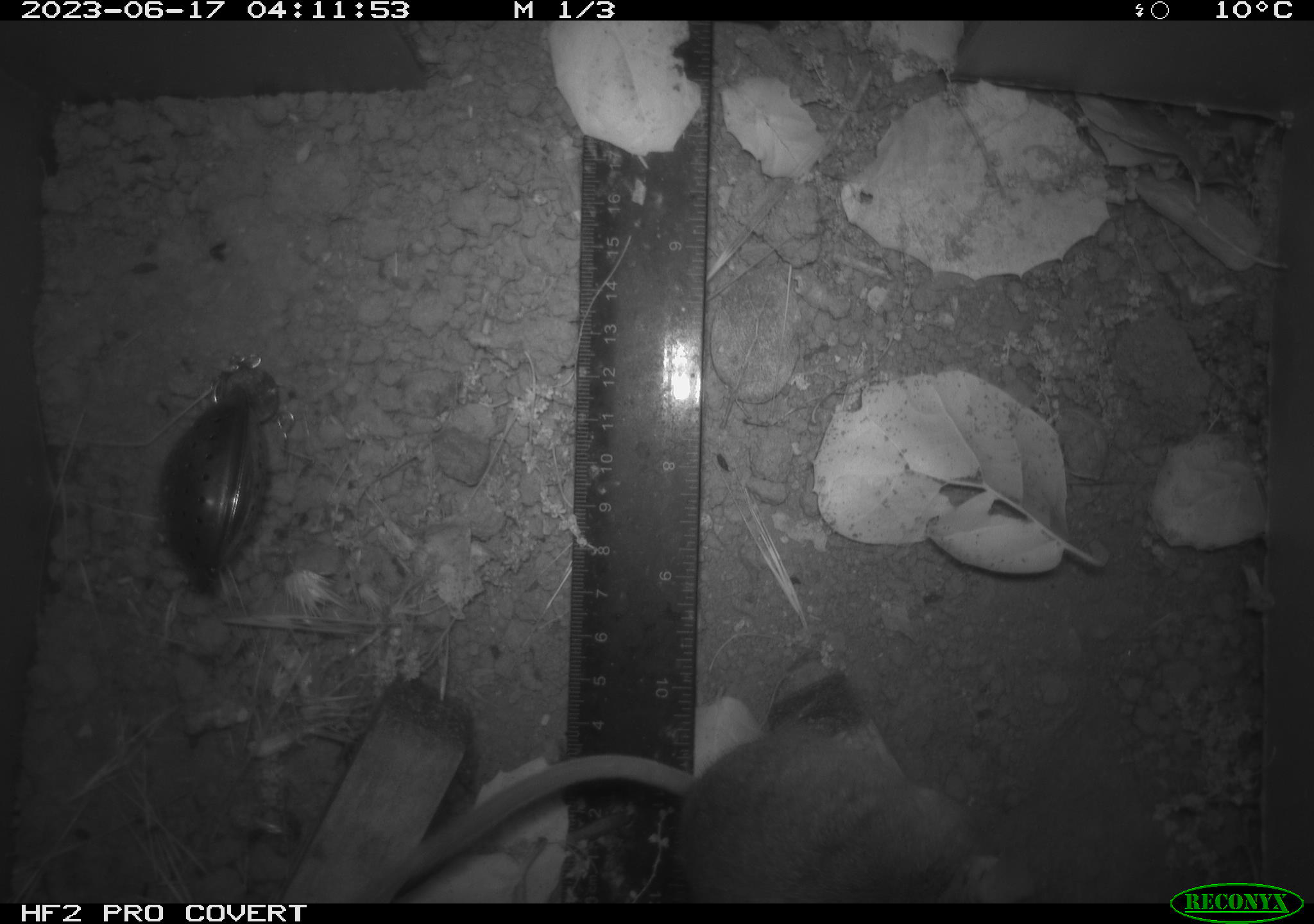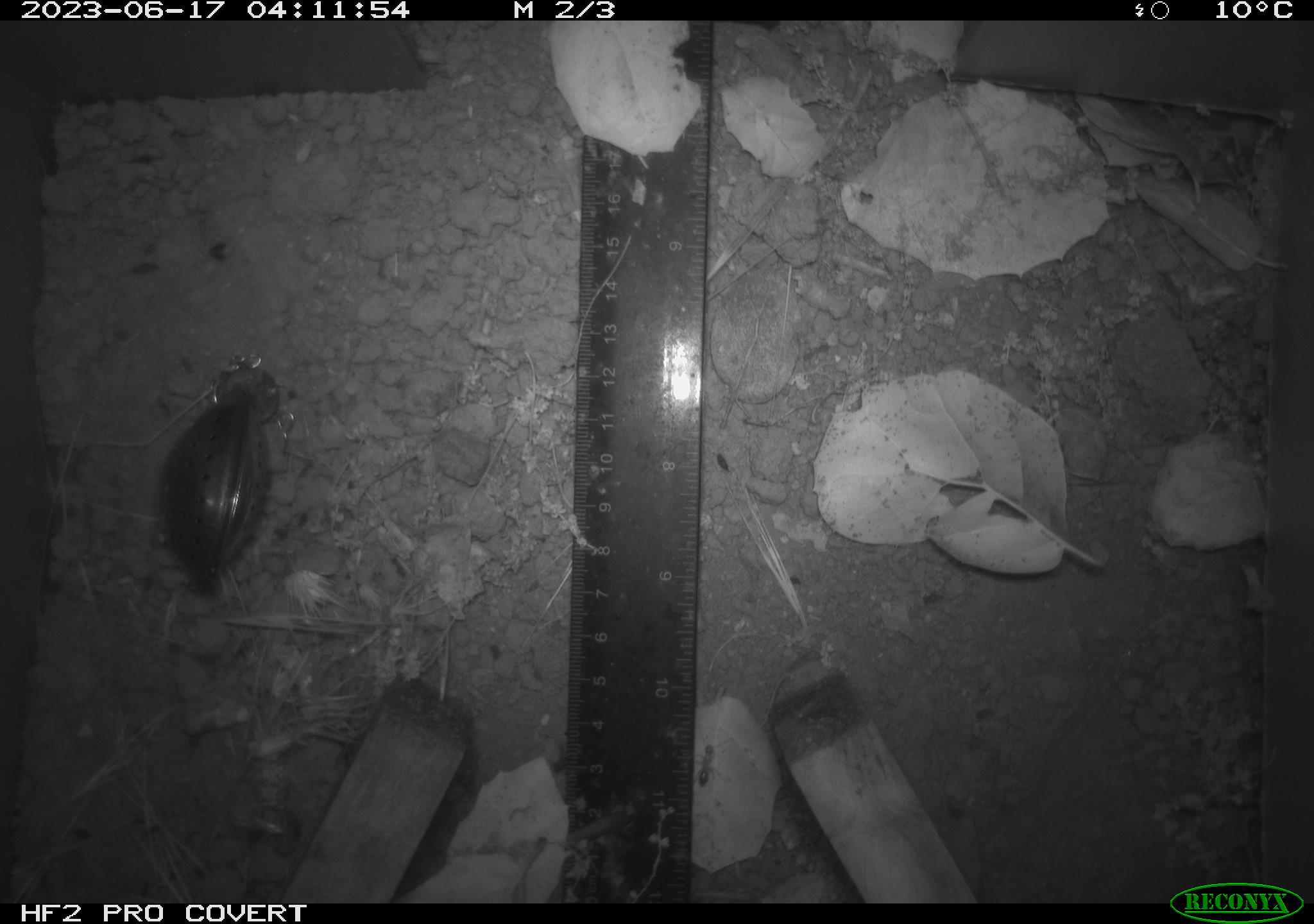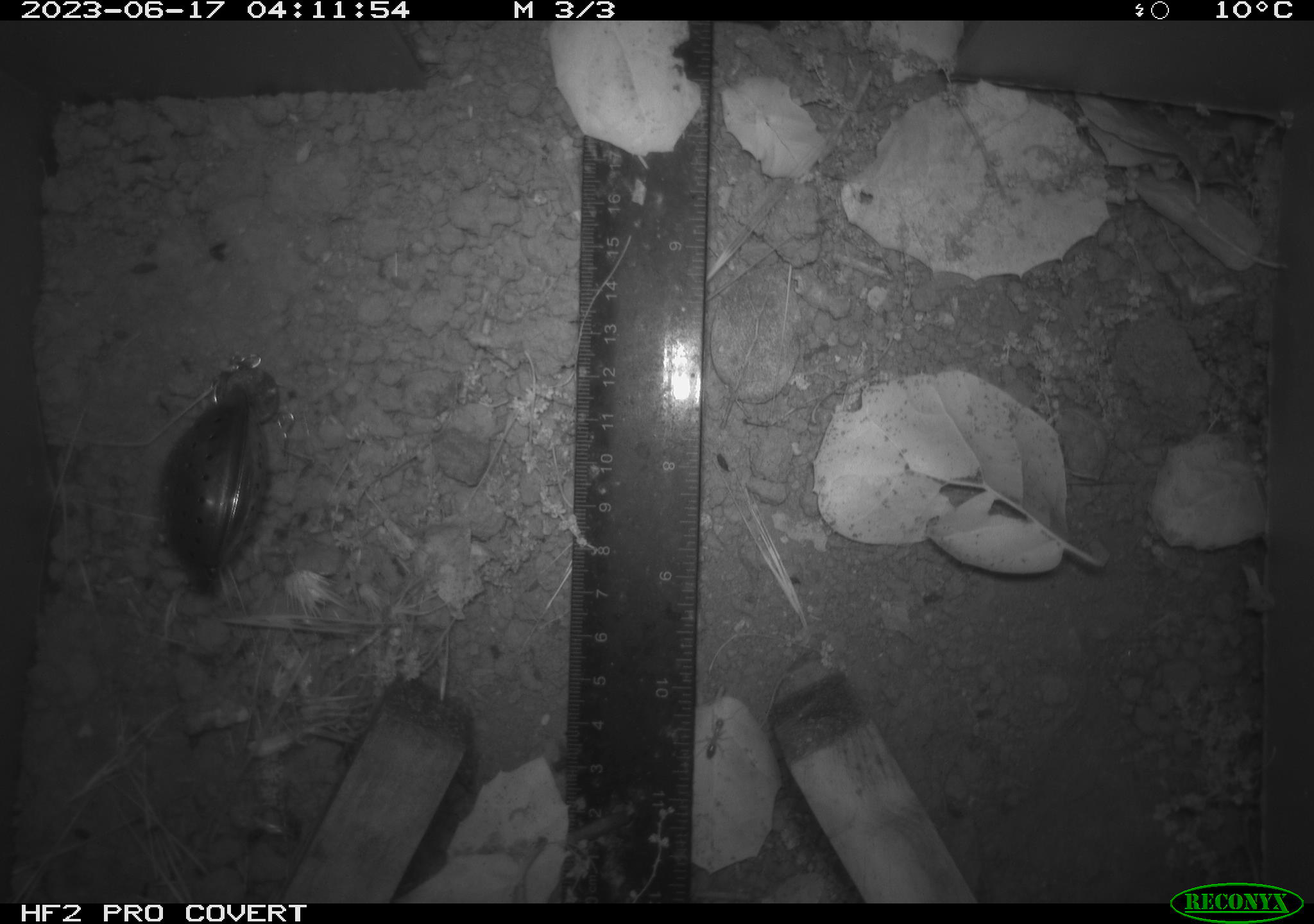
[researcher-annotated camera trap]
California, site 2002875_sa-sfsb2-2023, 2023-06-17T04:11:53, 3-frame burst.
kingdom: Animalia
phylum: Chordata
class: Mammalia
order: Rodentia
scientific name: Rodentia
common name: mouse species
Mouse species (Rodentia).